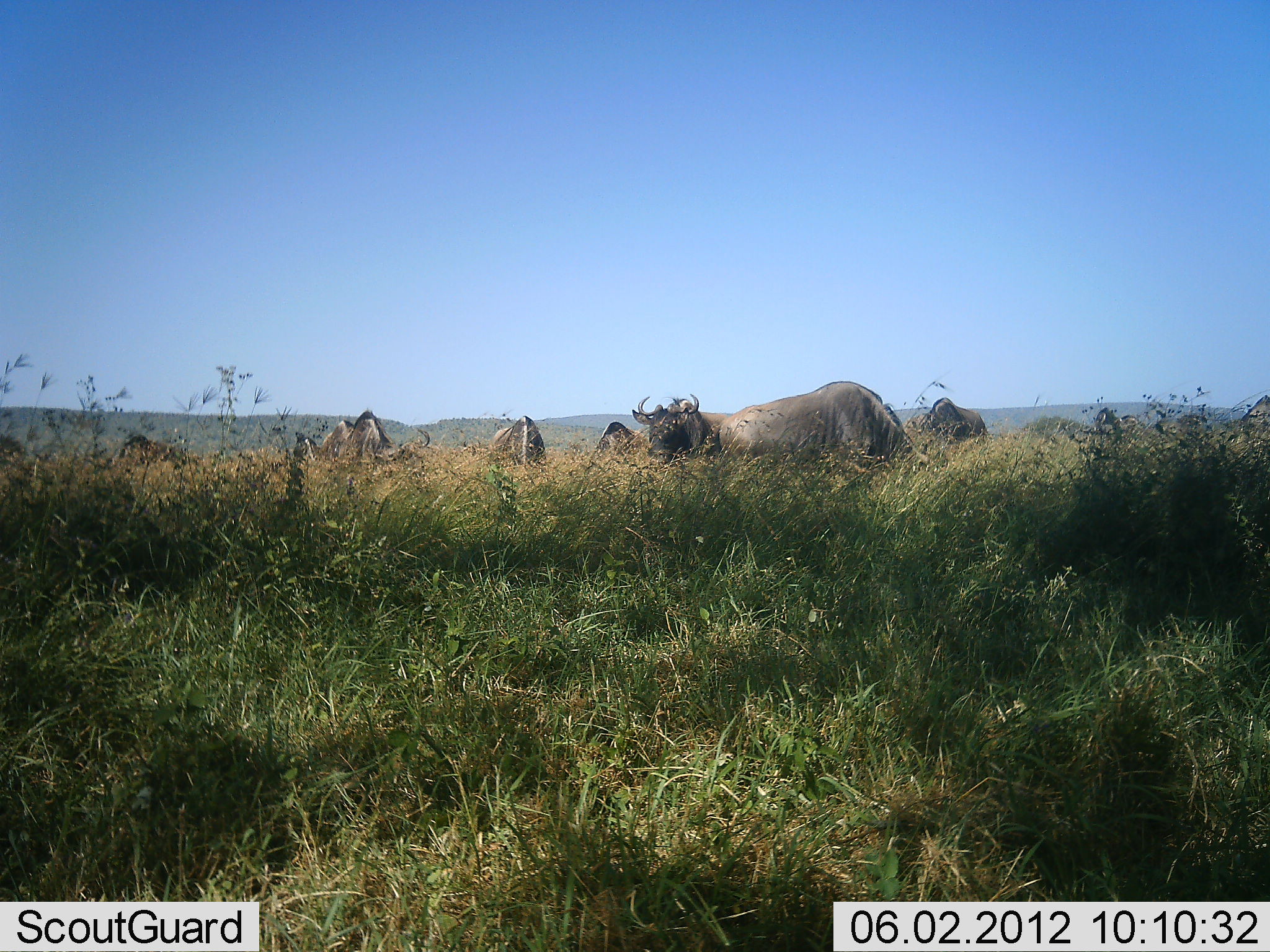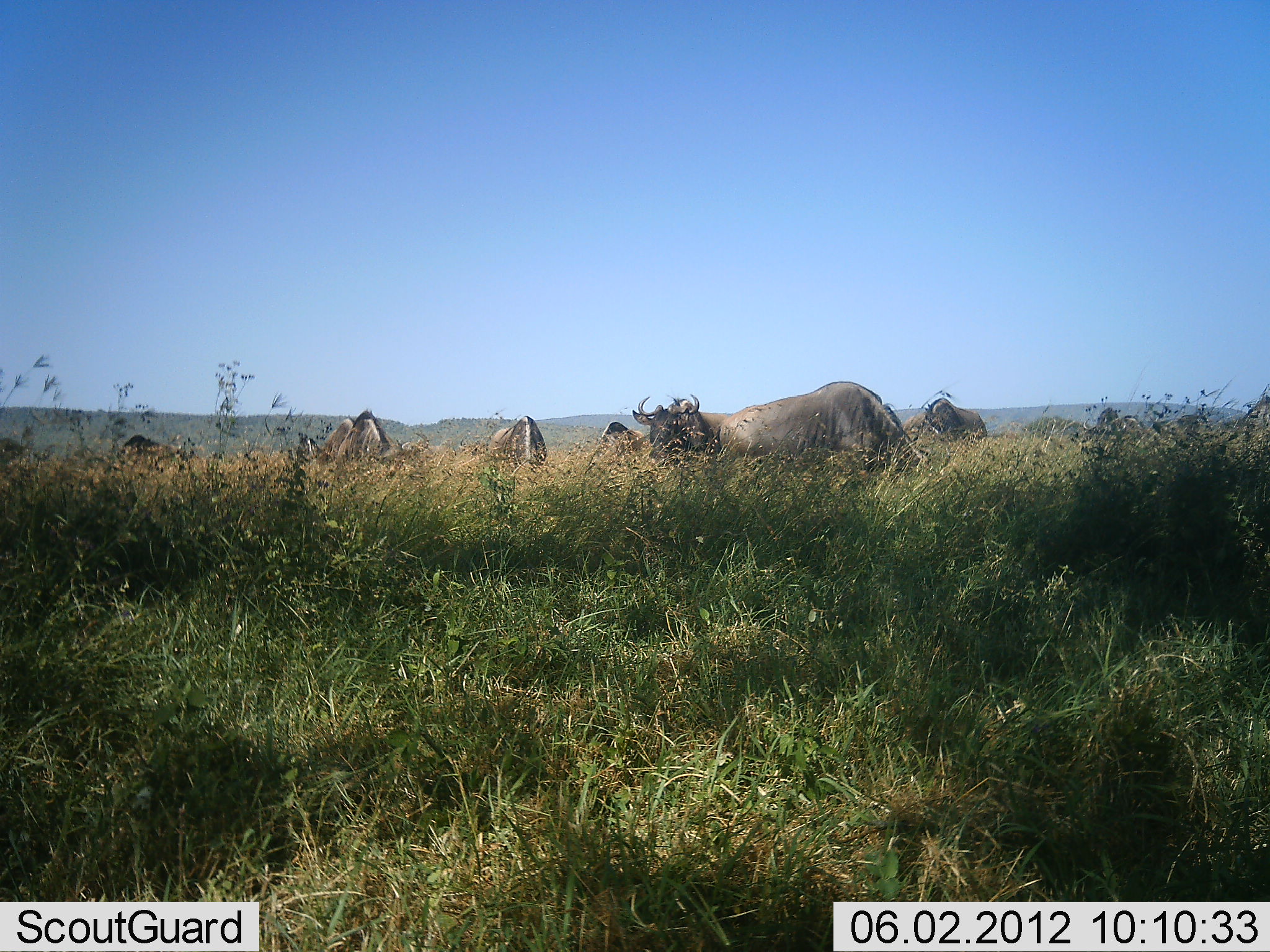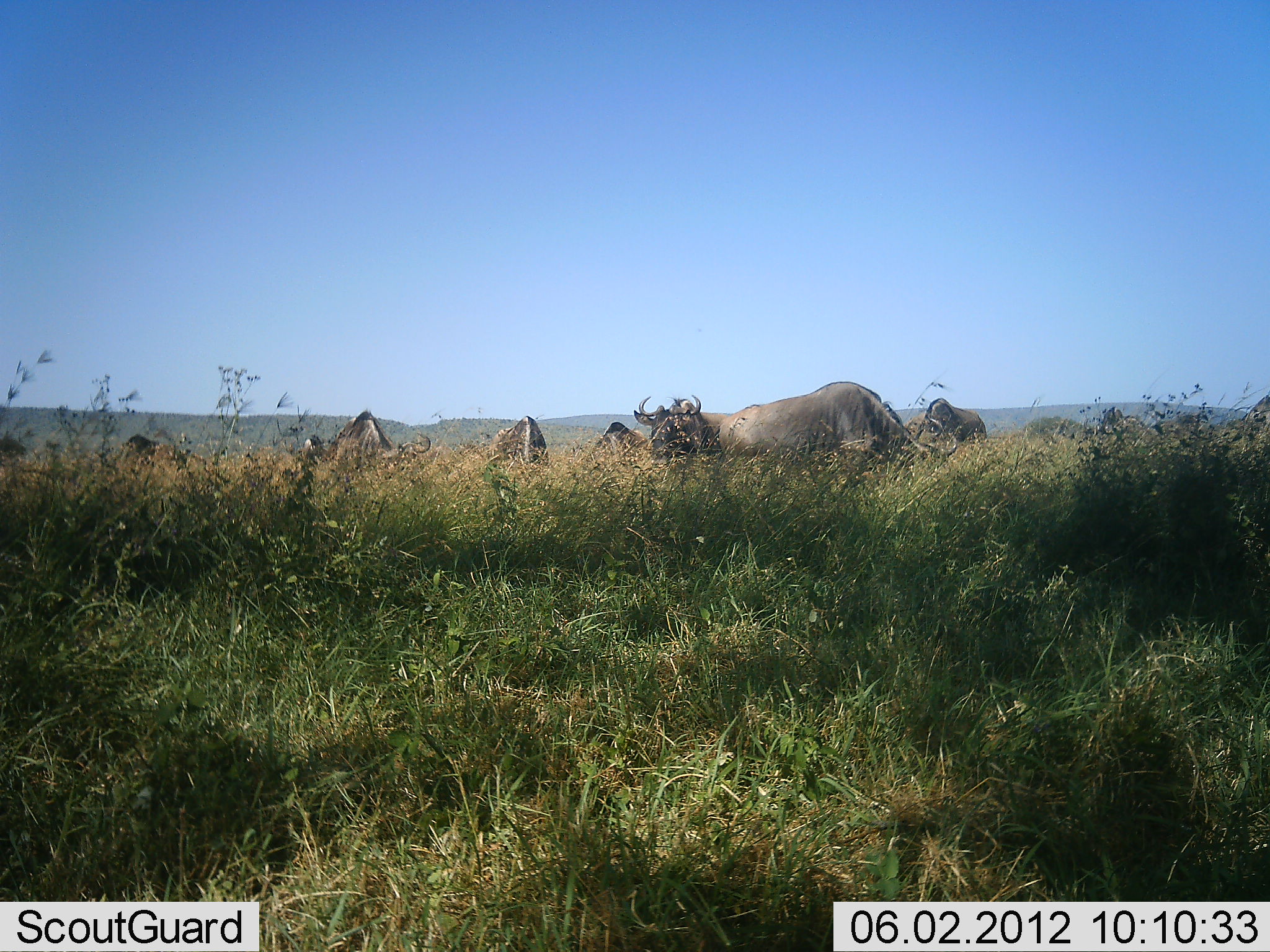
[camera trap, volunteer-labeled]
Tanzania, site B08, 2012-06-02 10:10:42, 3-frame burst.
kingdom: Animalia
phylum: Chordata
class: Mammalia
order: Artiodactyla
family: Bovidae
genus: Connochaetes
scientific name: Connochaetes taurinus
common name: blue wildebeest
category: wildebeest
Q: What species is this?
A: Wildebeest (blue wildebeest) (Connochaetes taurinus).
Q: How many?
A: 7.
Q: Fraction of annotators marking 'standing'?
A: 50%.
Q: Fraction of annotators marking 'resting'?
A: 0%.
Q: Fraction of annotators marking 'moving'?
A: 30%.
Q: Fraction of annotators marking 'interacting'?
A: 0%.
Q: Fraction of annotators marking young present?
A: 0%.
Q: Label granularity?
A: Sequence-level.